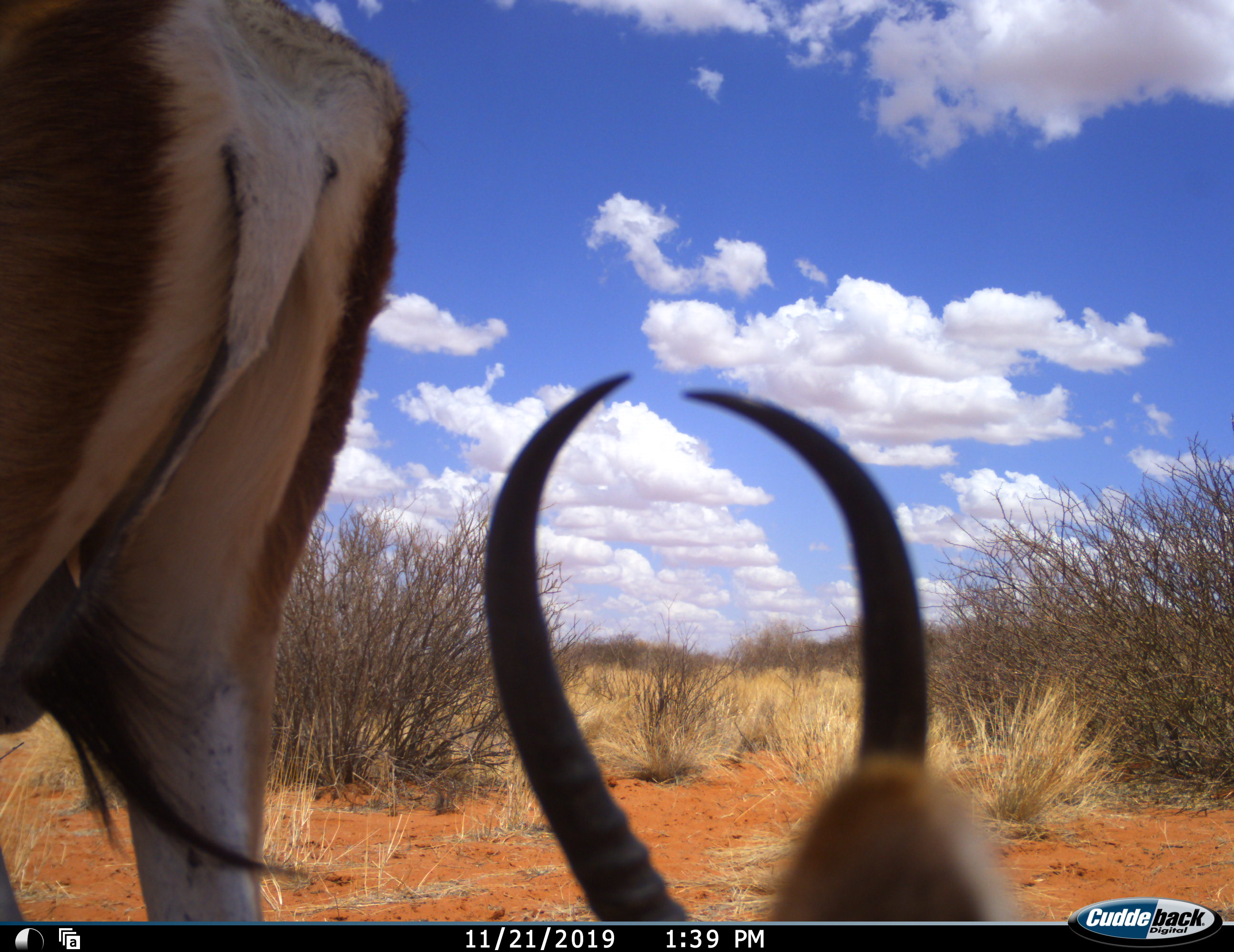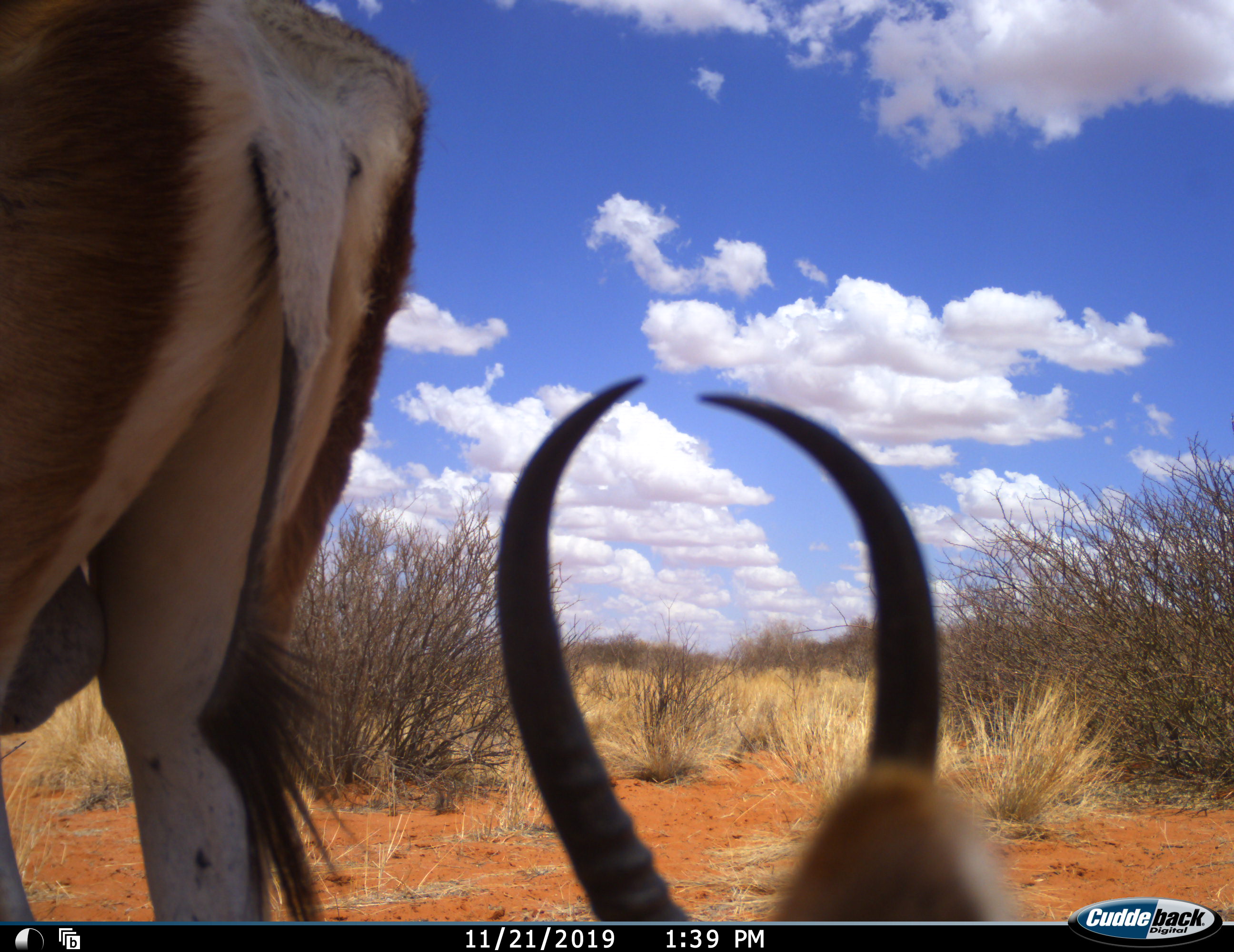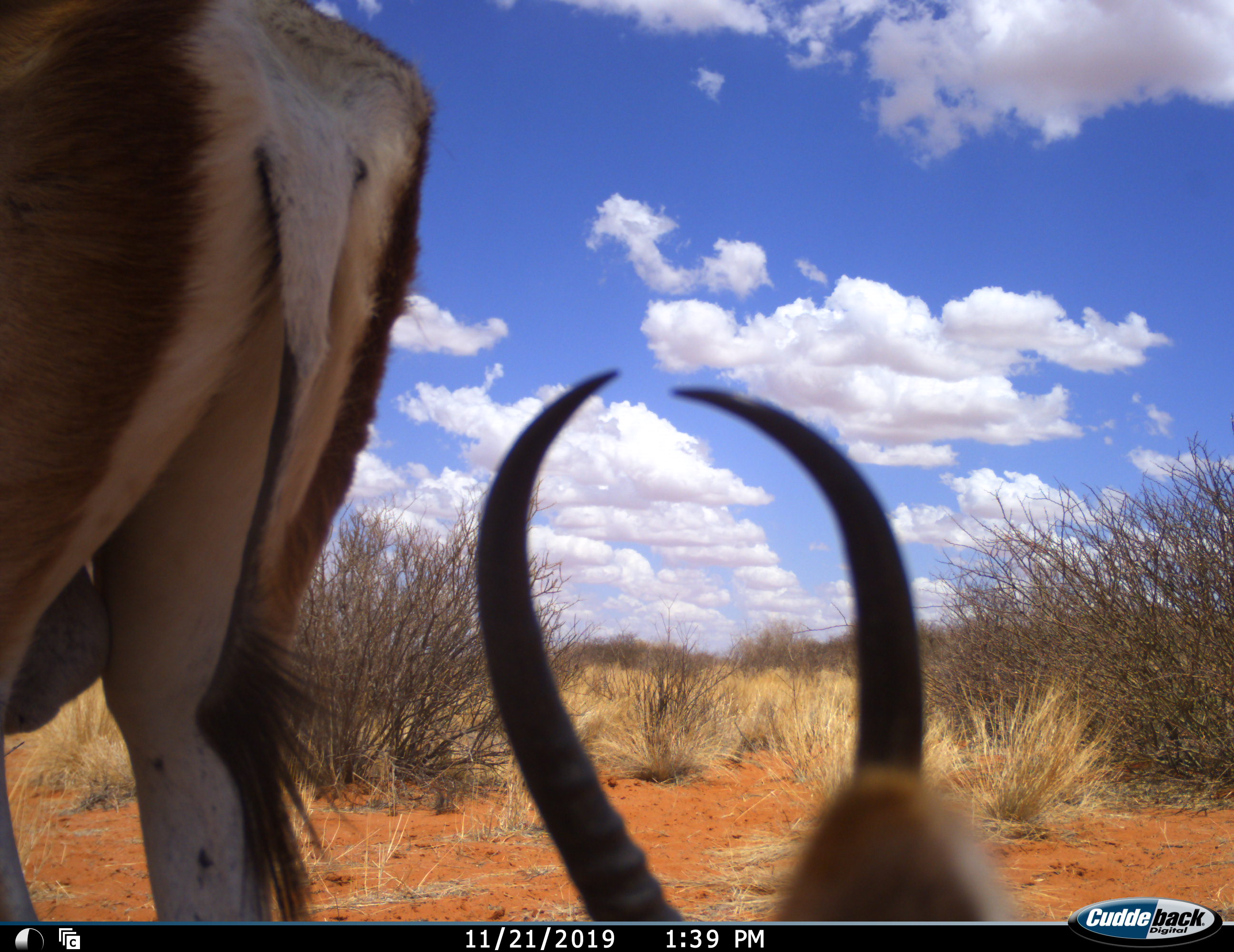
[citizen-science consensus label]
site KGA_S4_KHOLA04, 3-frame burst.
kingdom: Animalia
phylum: Chordata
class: Mammalia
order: Artiodactyla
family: Bovidae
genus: Antidorcas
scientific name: Antidorcas marsupialis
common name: springbok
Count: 2.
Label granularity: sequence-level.